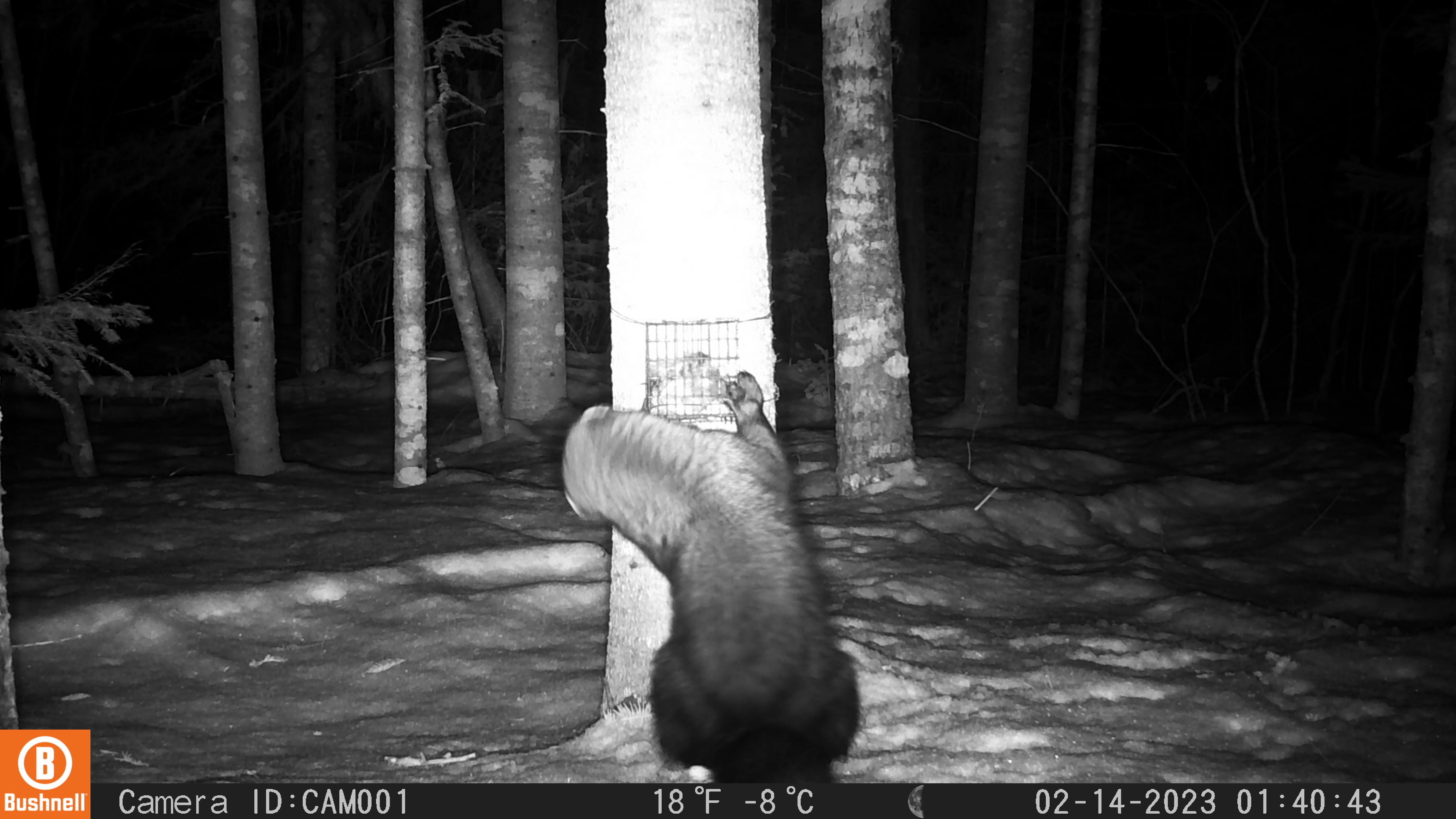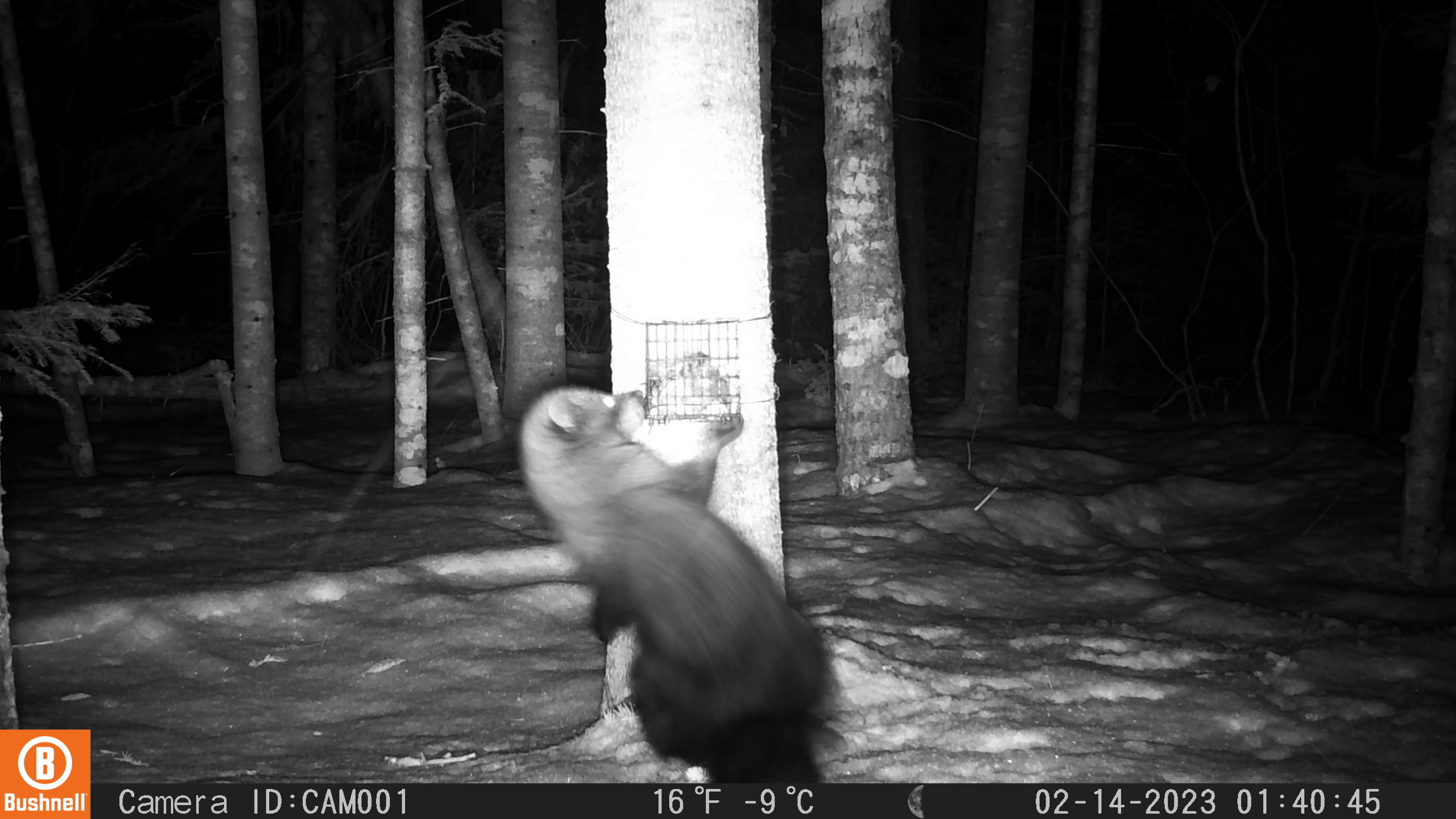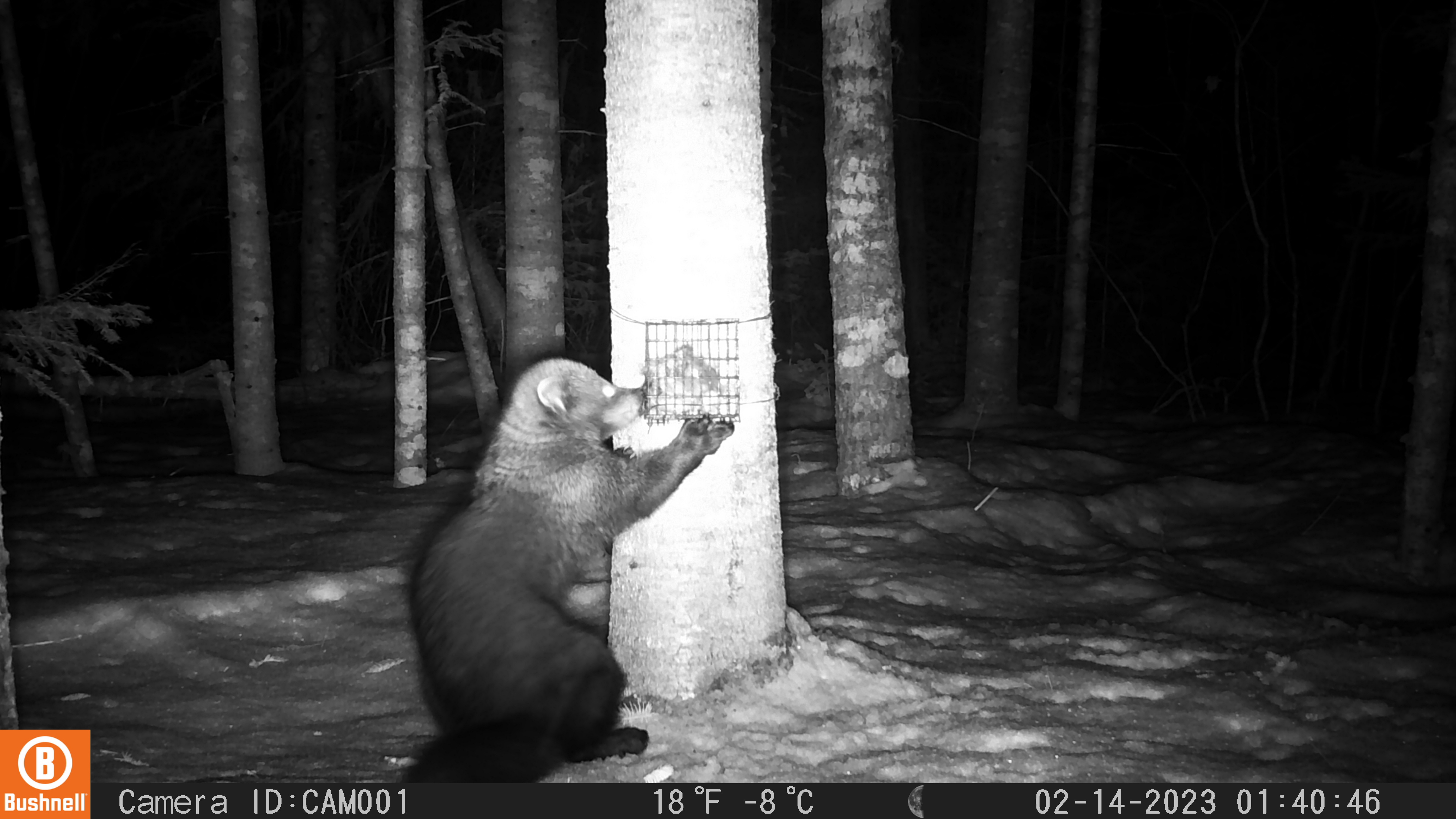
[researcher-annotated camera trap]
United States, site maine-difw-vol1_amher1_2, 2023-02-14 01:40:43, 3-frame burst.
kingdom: Animalia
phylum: Chordata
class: Mammalia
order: Carnivora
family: Mustelidae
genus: Pekania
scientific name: Pekania pennanti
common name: fisher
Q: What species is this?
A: Fisher (Pekania pennanti).